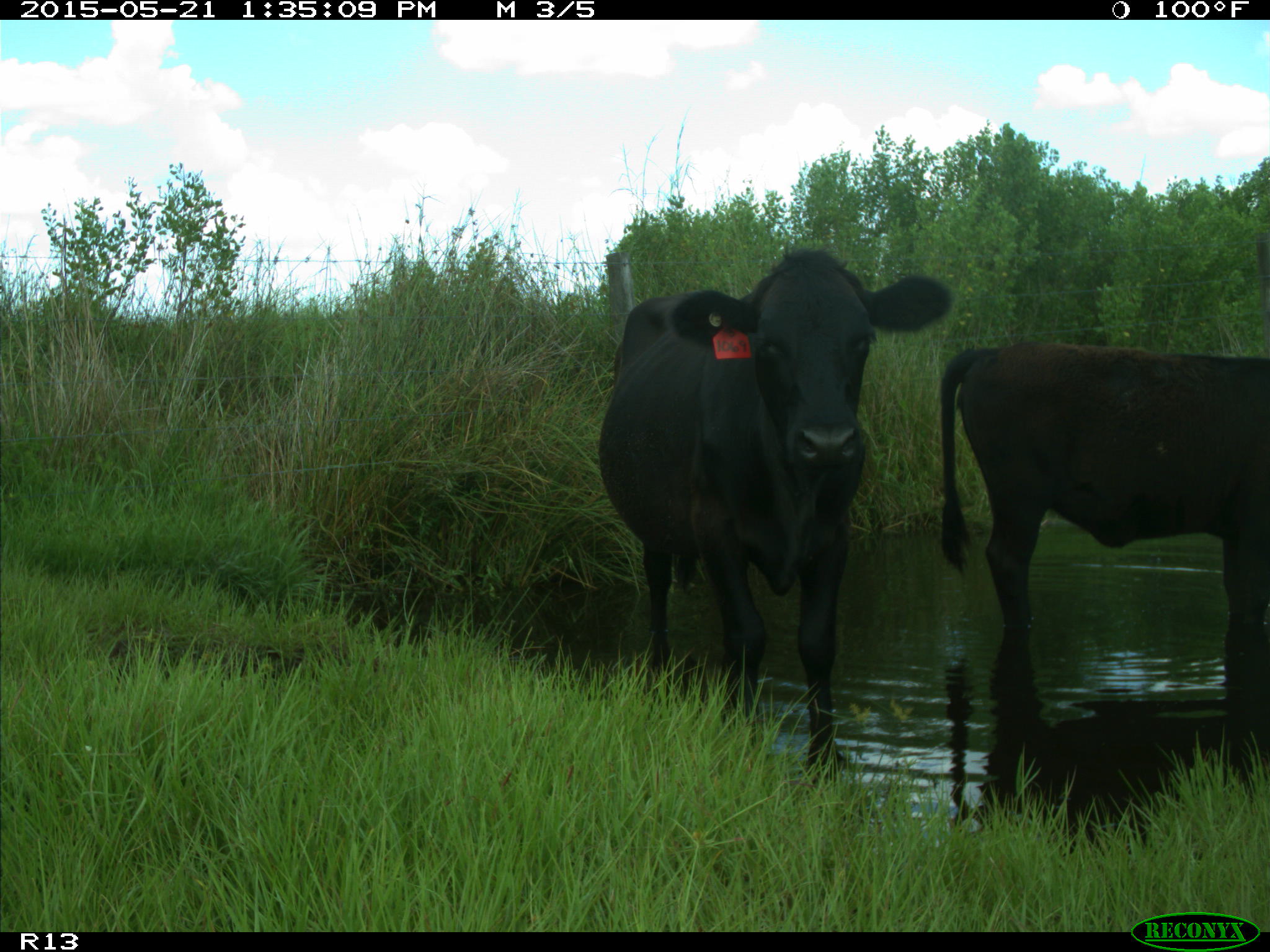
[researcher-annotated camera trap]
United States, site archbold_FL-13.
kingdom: Animalia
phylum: Chordata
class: Mammalia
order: Artiodactyla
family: Bovidae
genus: Bos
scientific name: Bos taurus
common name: domestic cow